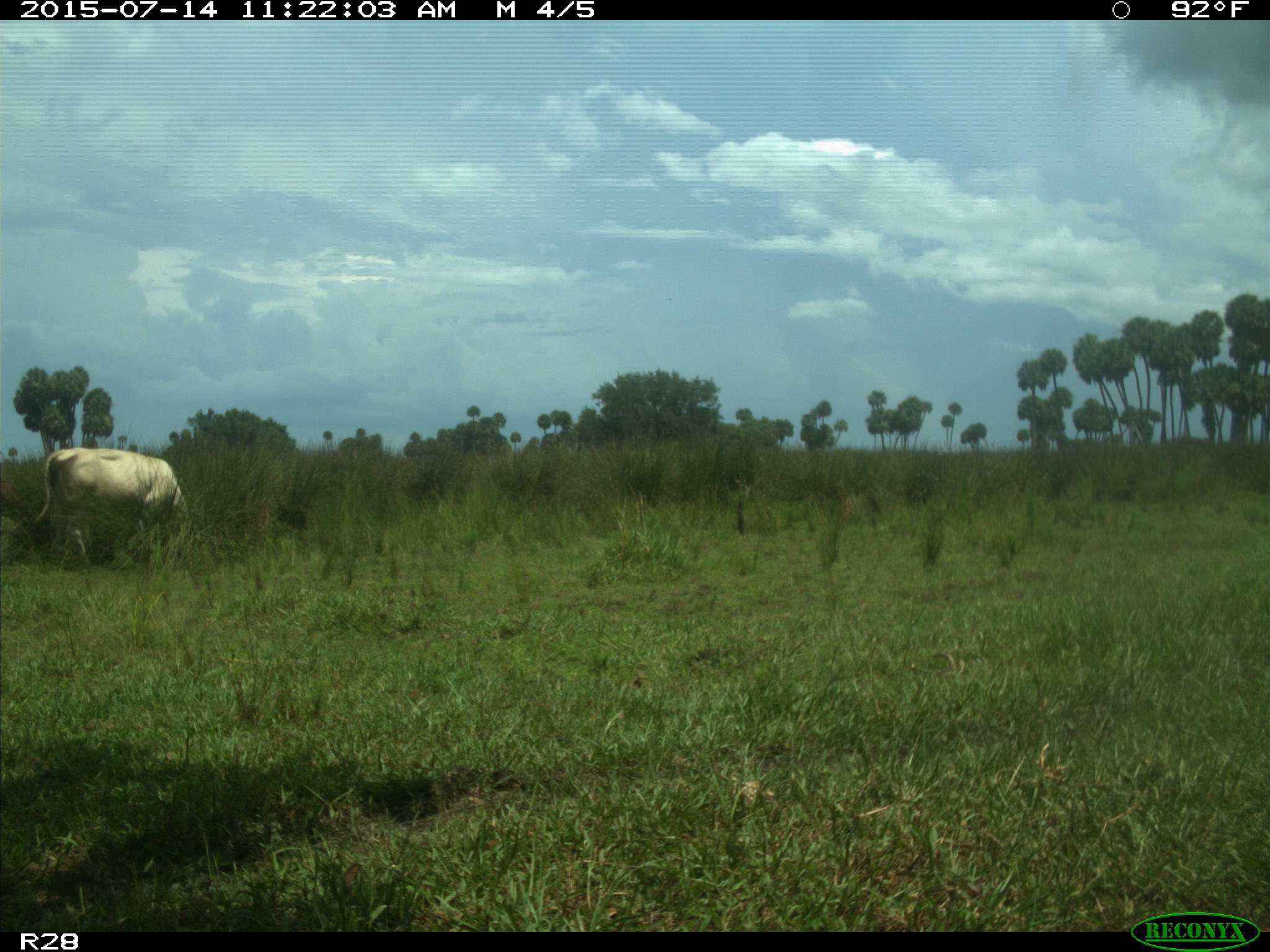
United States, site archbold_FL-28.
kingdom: Animalia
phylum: Chordata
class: Mammalia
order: Artiodactyla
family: Bovidae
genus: Bos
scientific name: Bos taurus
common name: domestic cow